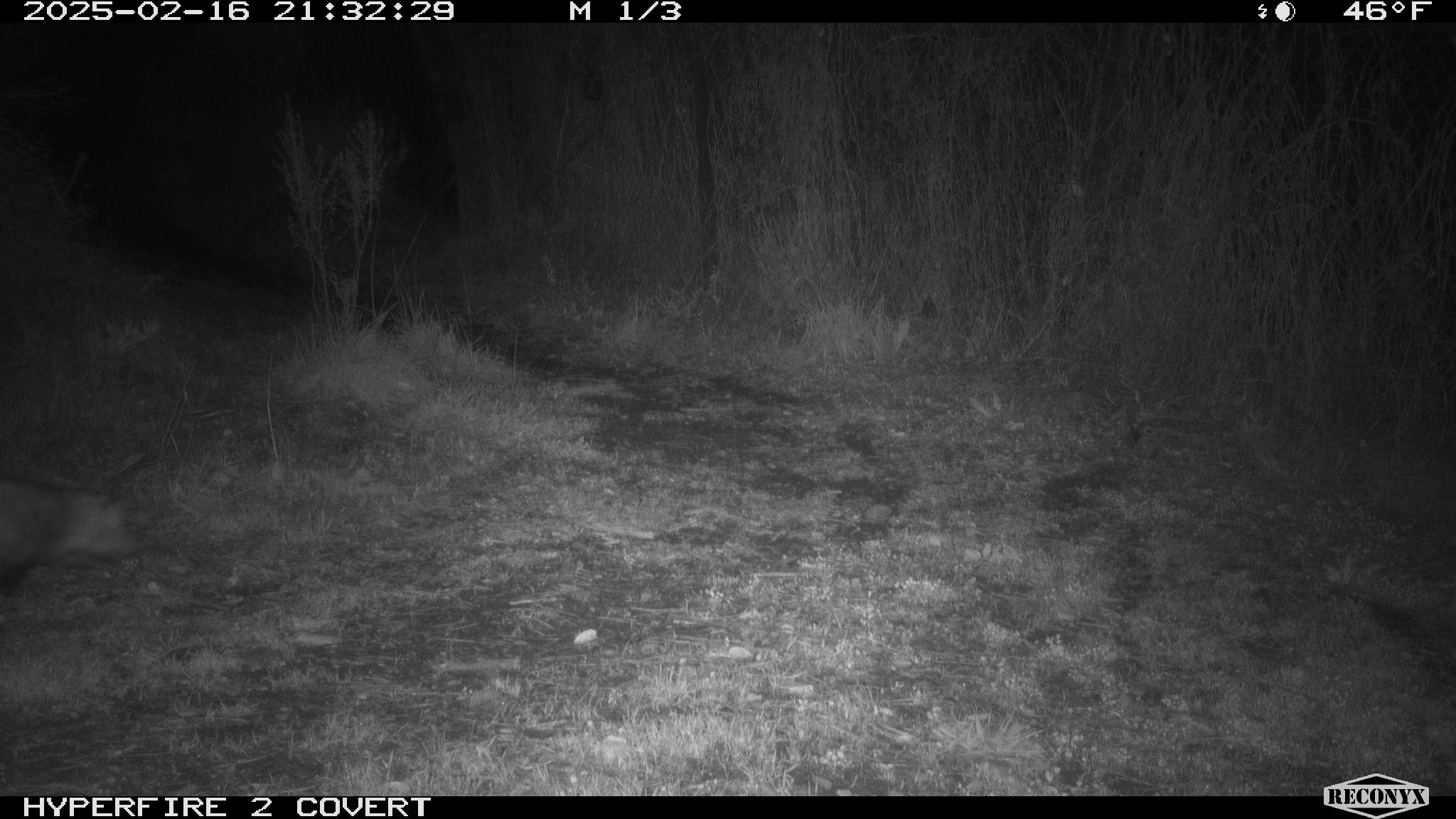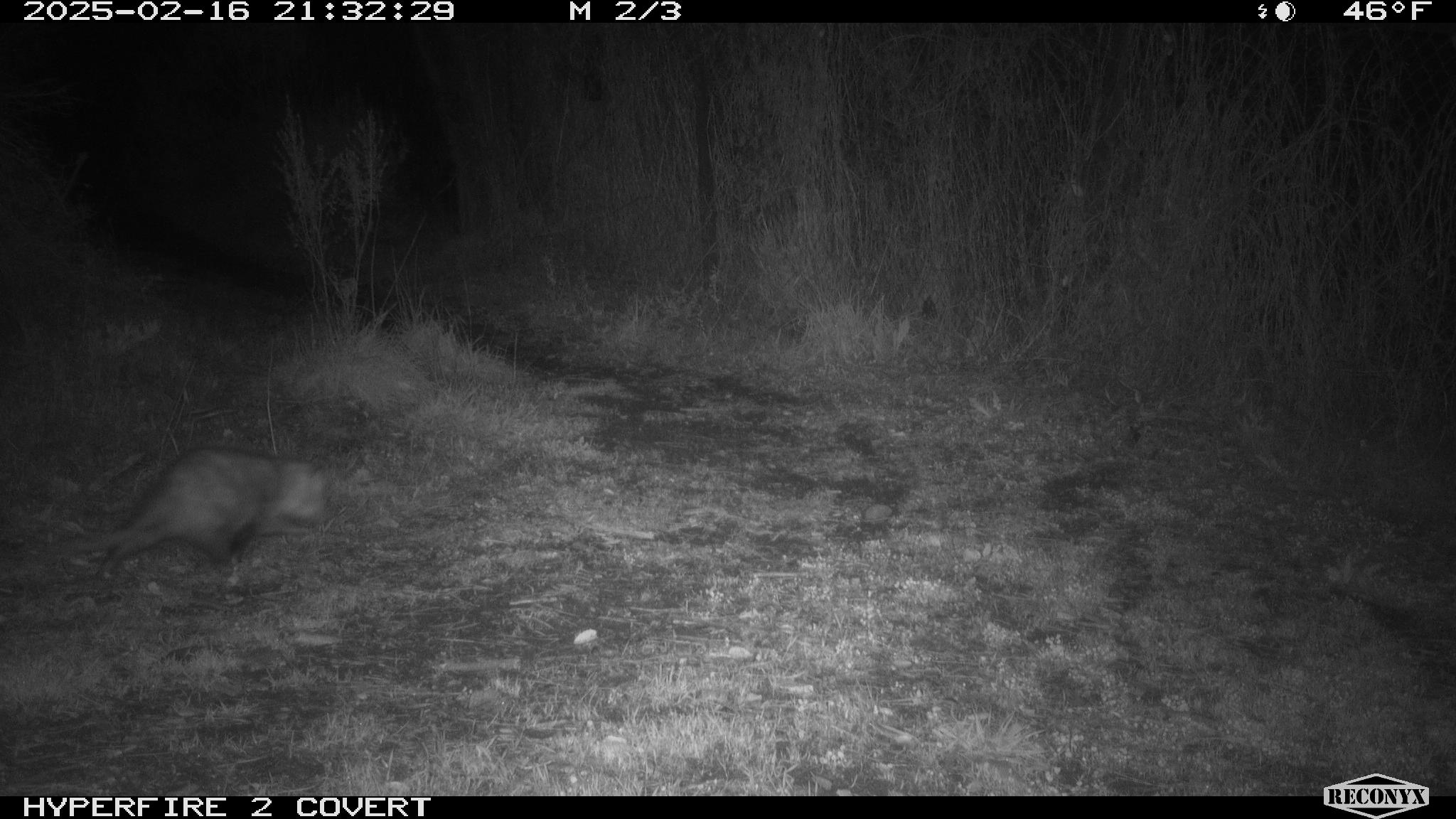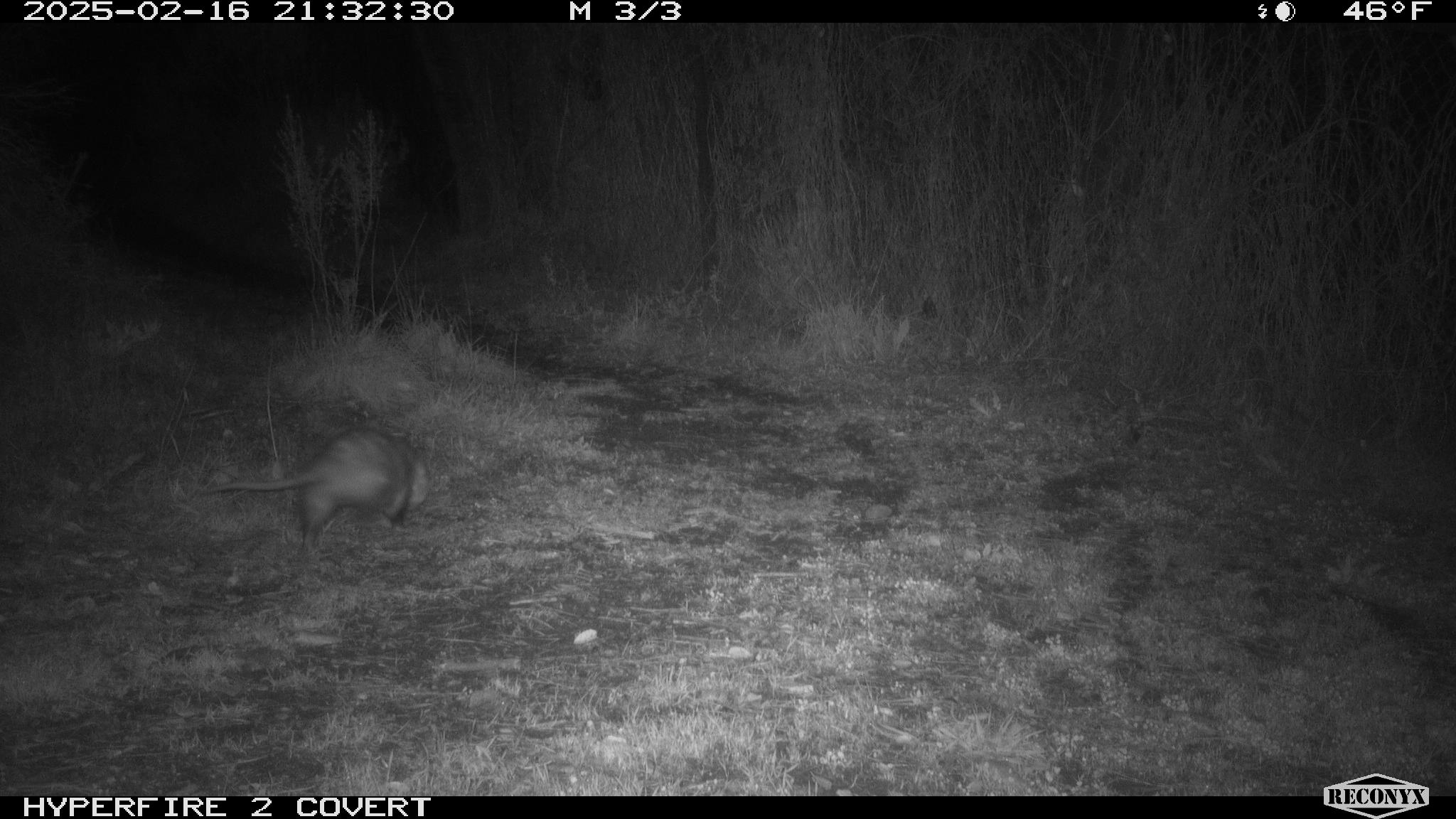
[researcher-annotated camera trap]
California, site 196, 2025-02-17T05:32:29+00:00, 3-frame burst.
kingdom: Animalia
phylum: Chordata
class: Mammalia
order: Didelphimorphia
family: Didelphidae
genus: Didelphis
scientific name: Didelphis virginiana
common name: virginia opossum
Virginia opossum (Didelphis virginiana).